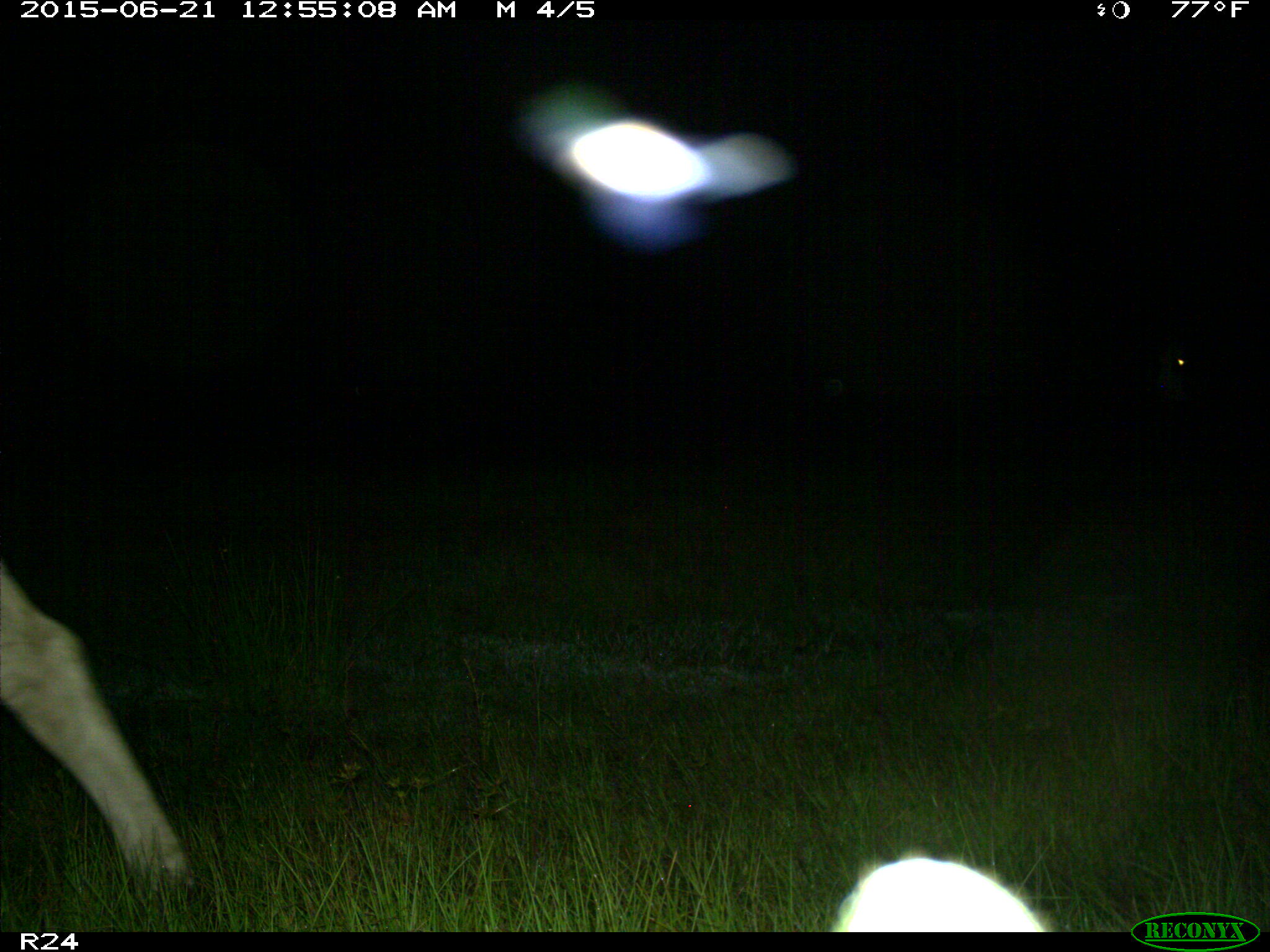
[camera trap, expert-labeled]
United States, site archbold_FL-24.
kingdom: Animalia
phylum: Chordata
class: Mammalia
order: Artiodactyla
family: Bovidae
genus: Bos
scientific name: Bos taurus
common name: domestic cow